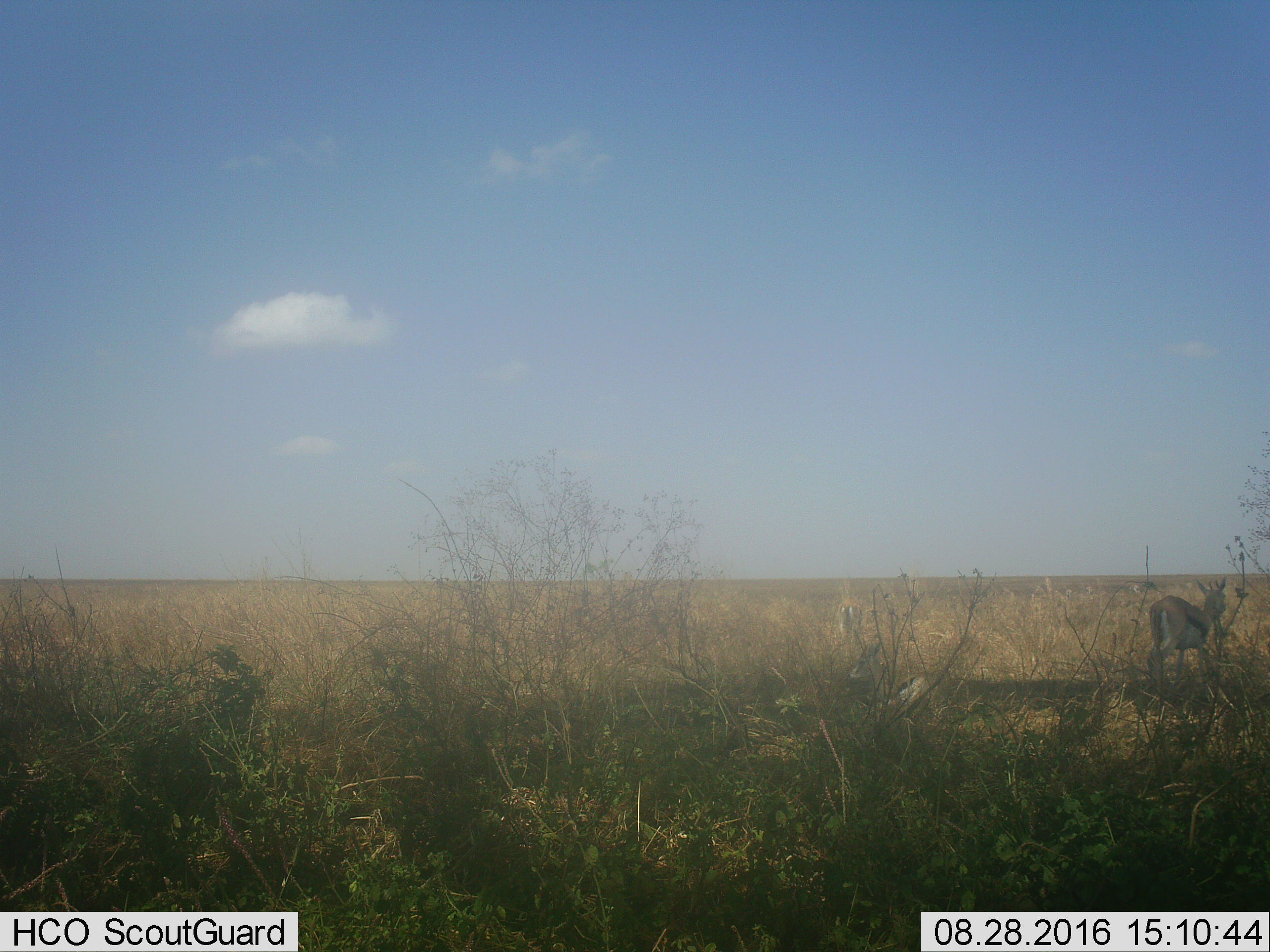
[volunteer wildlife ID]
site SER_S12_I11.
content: unidentified animal